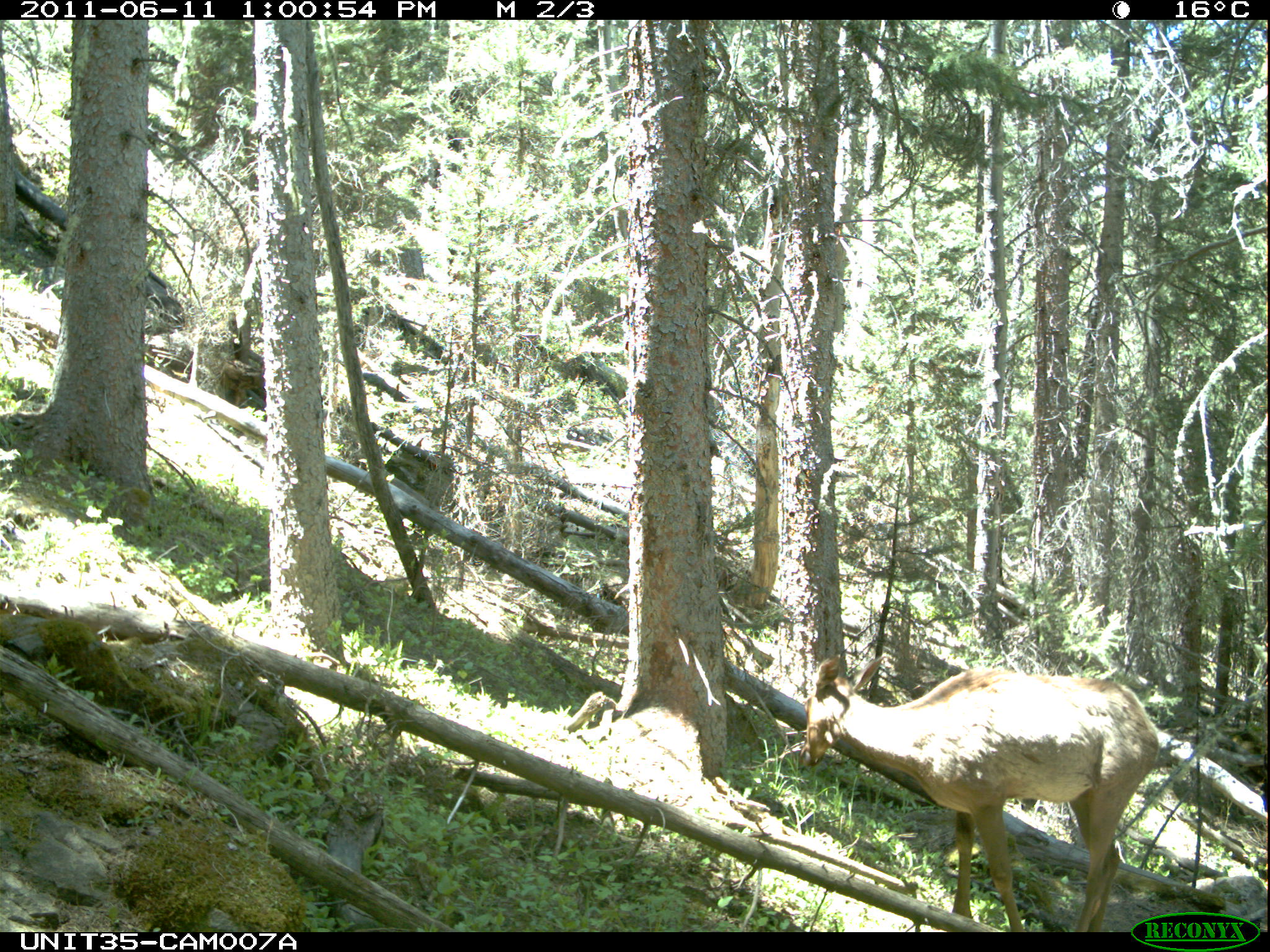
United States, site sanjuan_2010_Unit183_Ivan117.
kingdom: Animalia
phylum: Chordata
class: Mammalia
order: Artiodactyla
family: Cervidae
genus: Cervus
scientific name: Cervus elaphus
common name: red deer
Cervus elaphus (red deer).